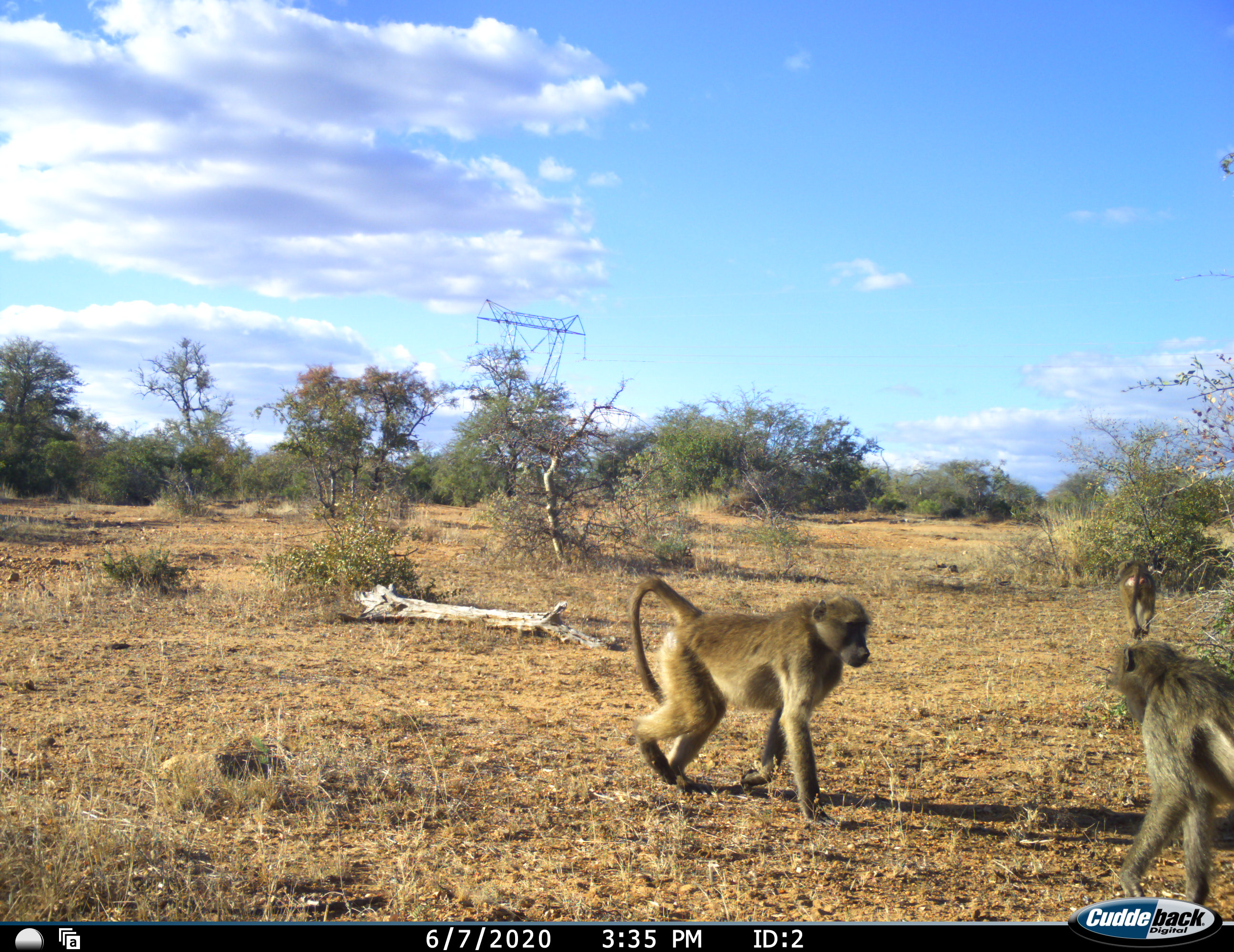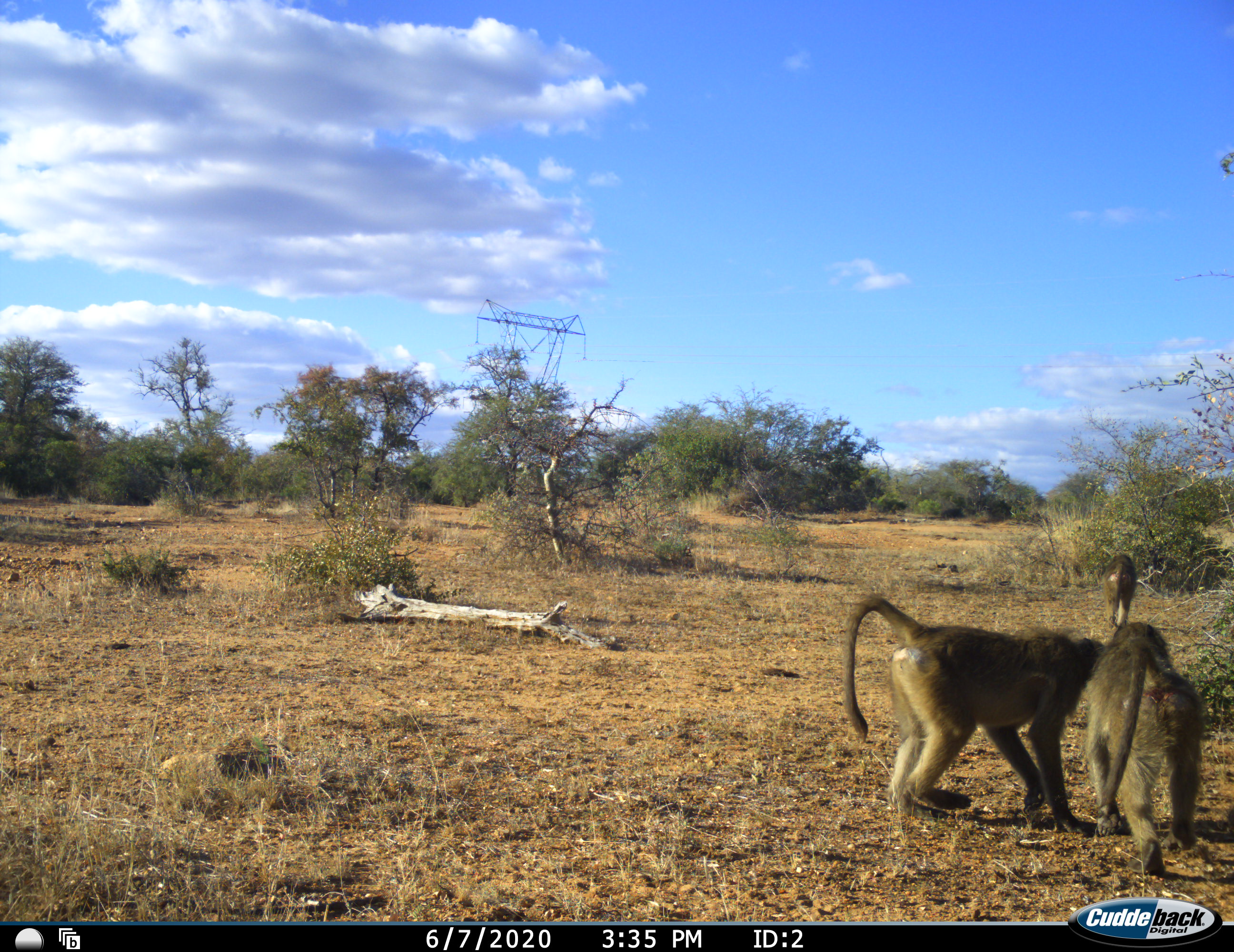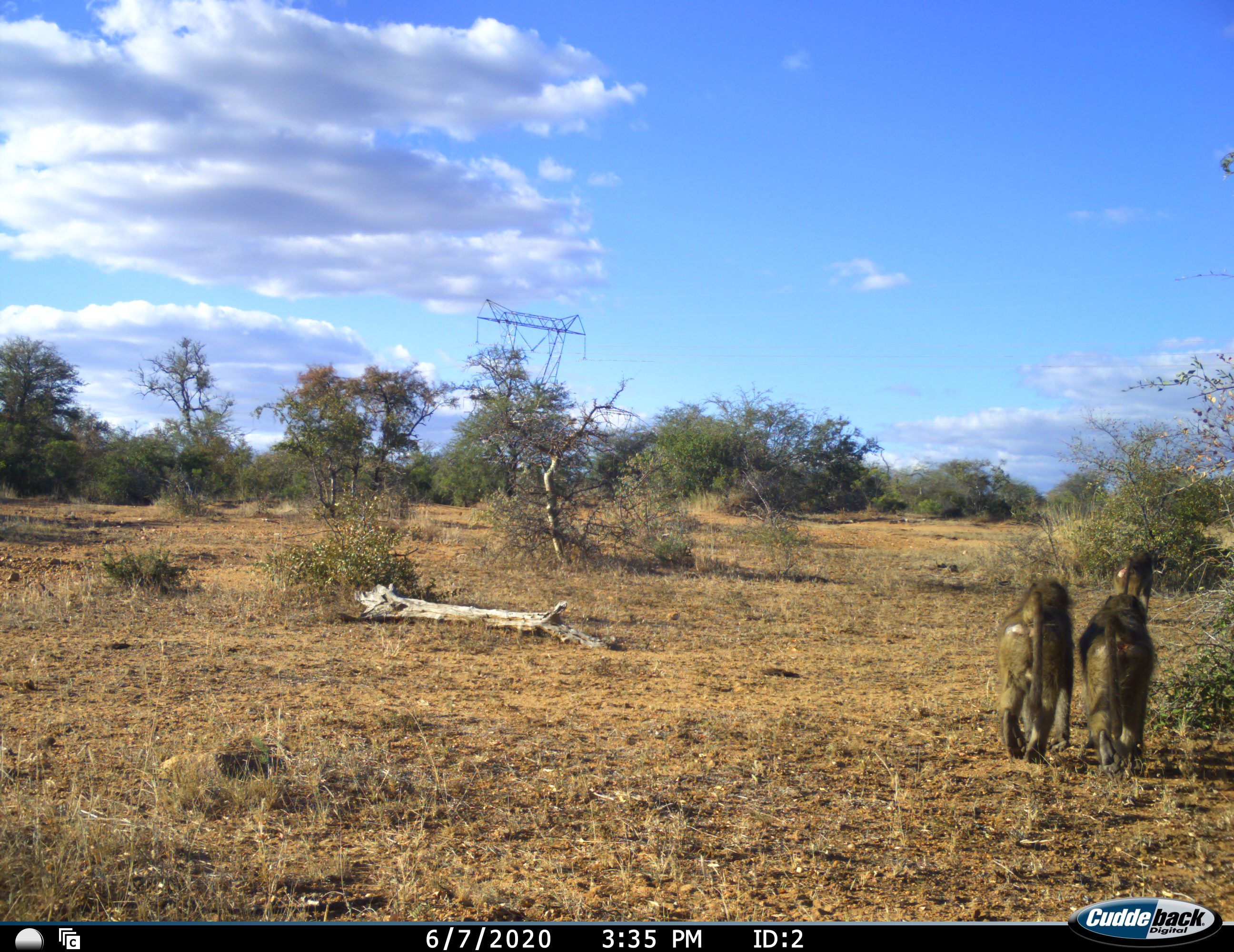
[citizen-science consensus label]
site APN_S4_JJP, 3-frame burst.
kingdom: Animalia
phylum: Chordata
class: Mammalia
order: Primates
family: Cercopithecidae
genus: Papio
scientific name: Papio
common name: baboon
Baboon (Papio), count 3. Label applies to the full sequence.